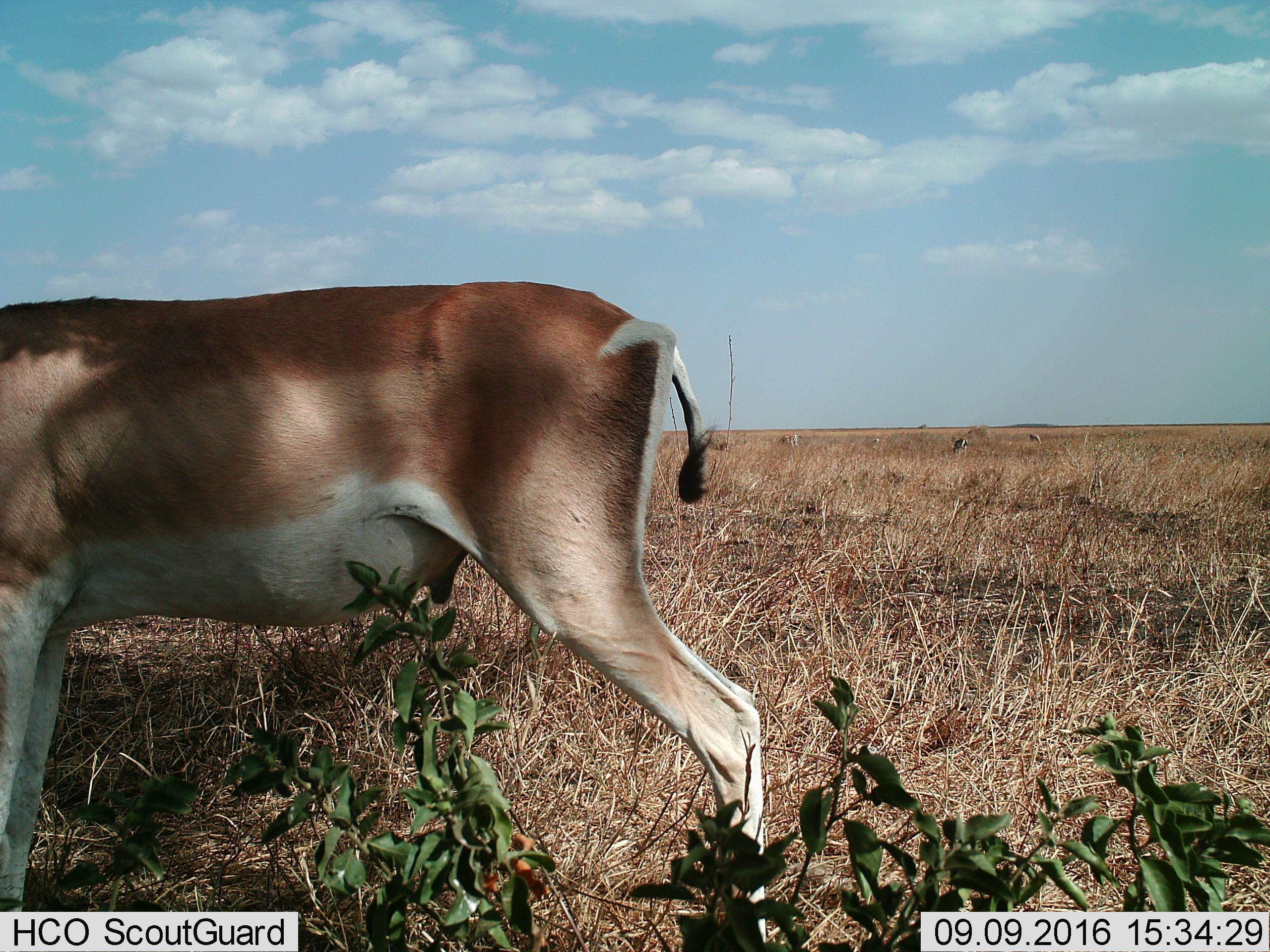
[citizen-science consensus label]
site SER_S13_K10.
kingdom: Animalia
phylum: Chordata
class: Mammalia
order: Artiodactyla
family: Bovidae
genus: Nanger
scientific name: Nanger granti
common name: grant's gazelle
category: gazellegrants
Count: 1.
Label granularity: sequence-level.